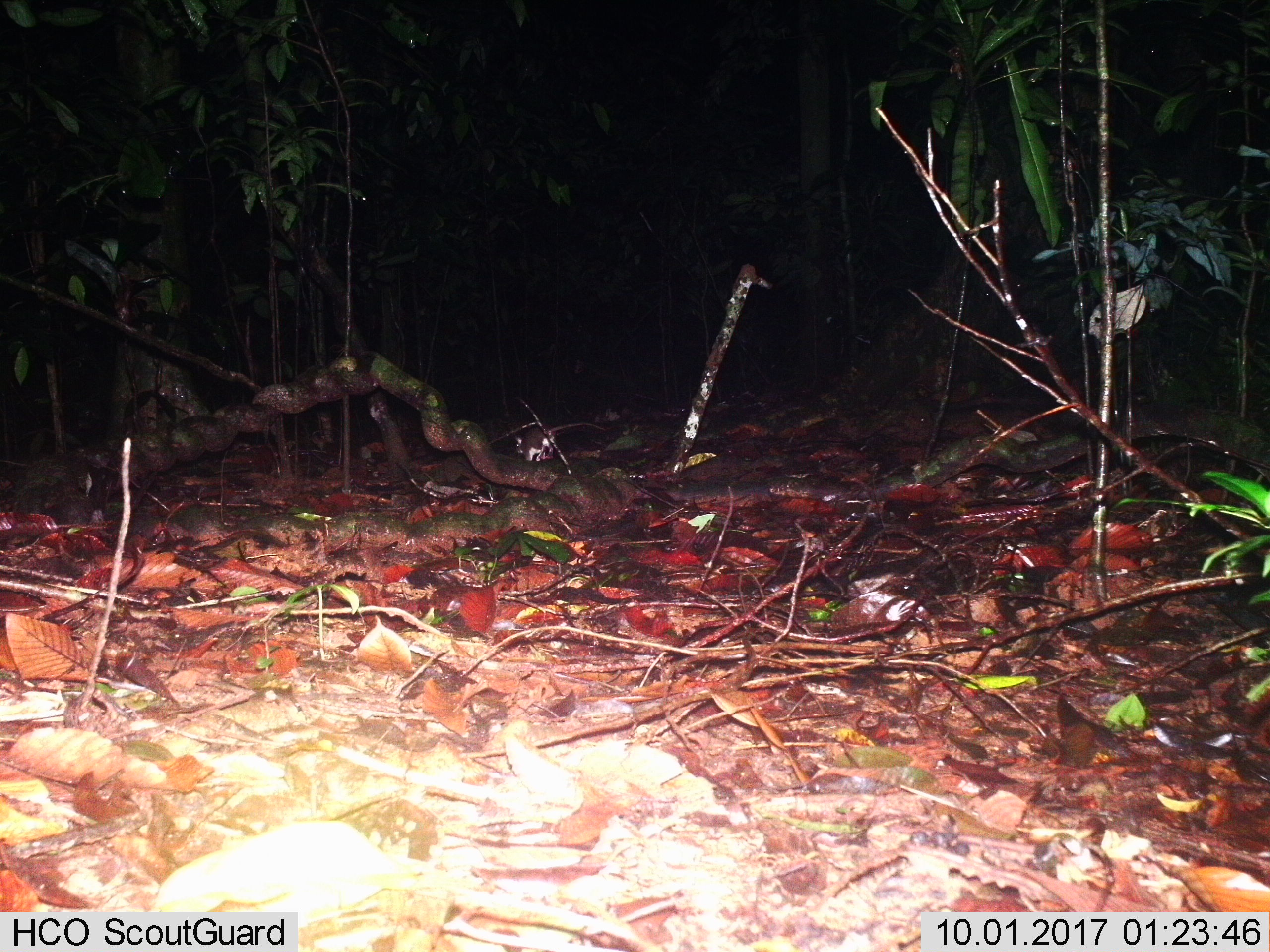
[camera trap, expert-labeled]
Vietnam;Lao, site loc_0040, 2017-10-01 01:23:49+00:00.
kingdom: Animalia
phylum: Chordata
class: Mammalia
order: Rodentia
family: Muridae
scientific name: Muridae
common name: old-world mice and rats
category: unidentified murid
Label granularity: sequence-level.